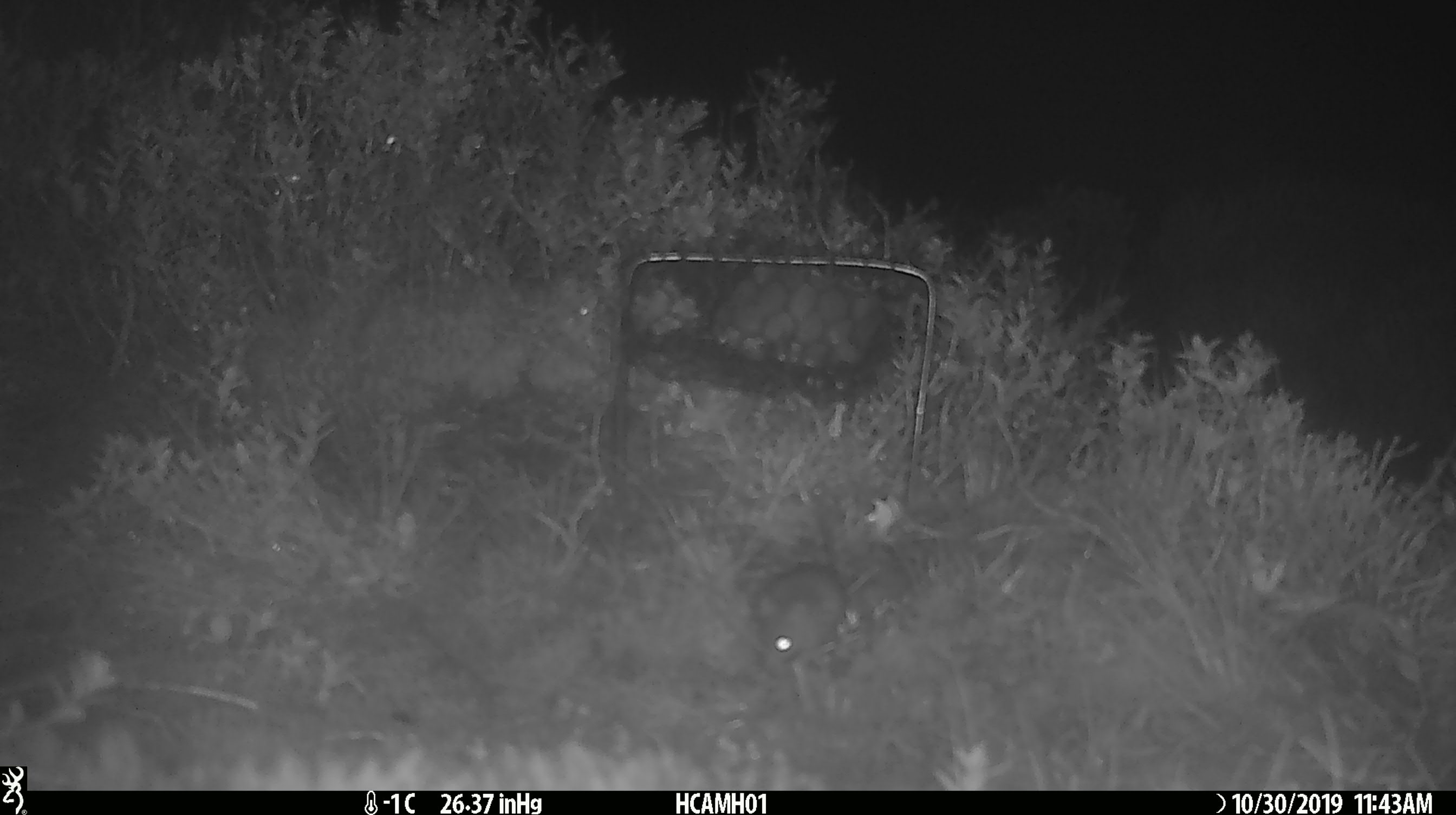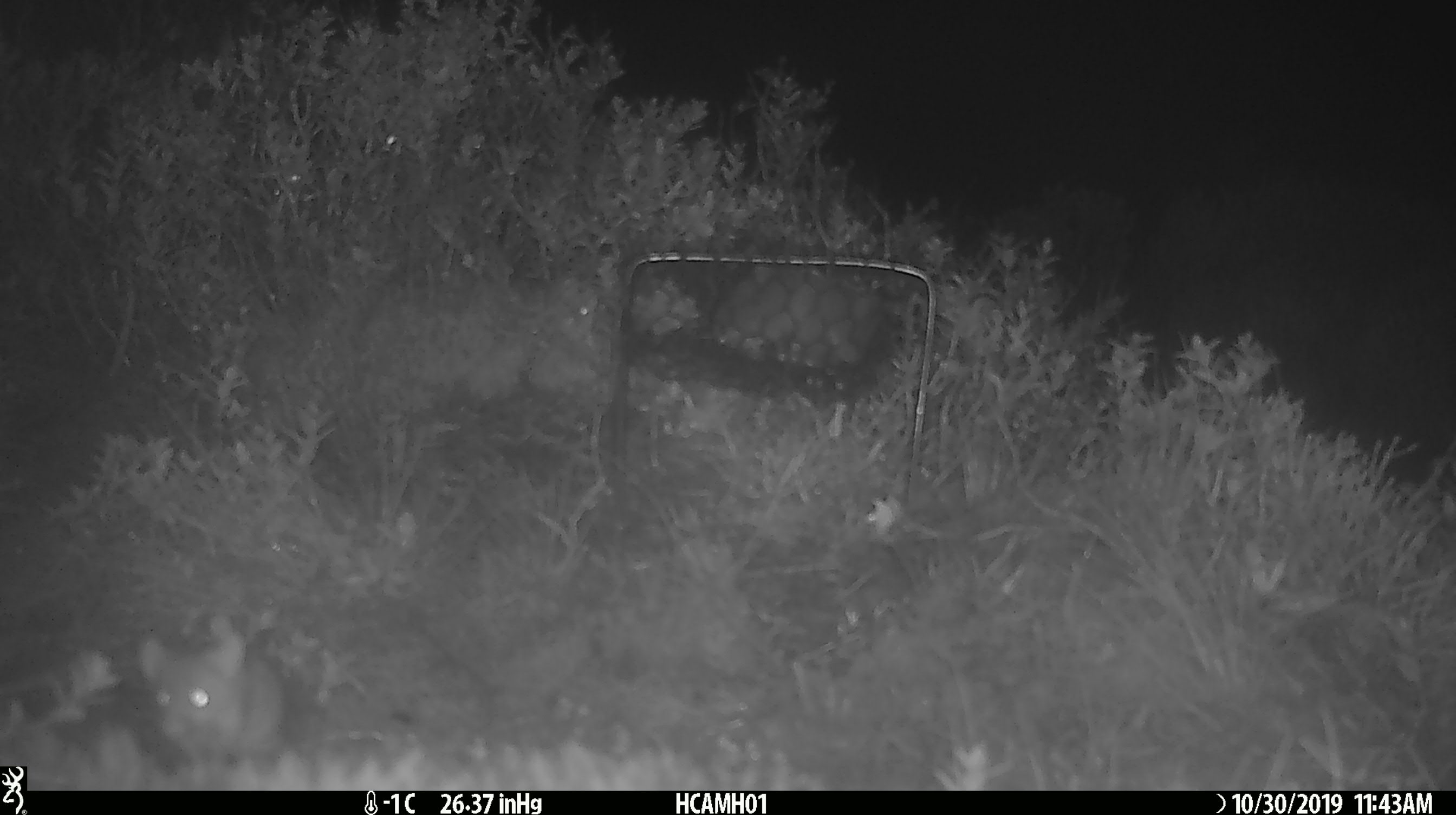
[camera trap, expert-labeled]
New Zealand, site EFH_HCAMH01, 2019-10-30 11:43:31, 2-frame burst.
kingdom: Animalia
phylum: Chordata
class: Mammalia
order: Rodentia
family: Muridae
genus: Mus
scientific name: Mus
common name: mouse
Mouse (Mus).